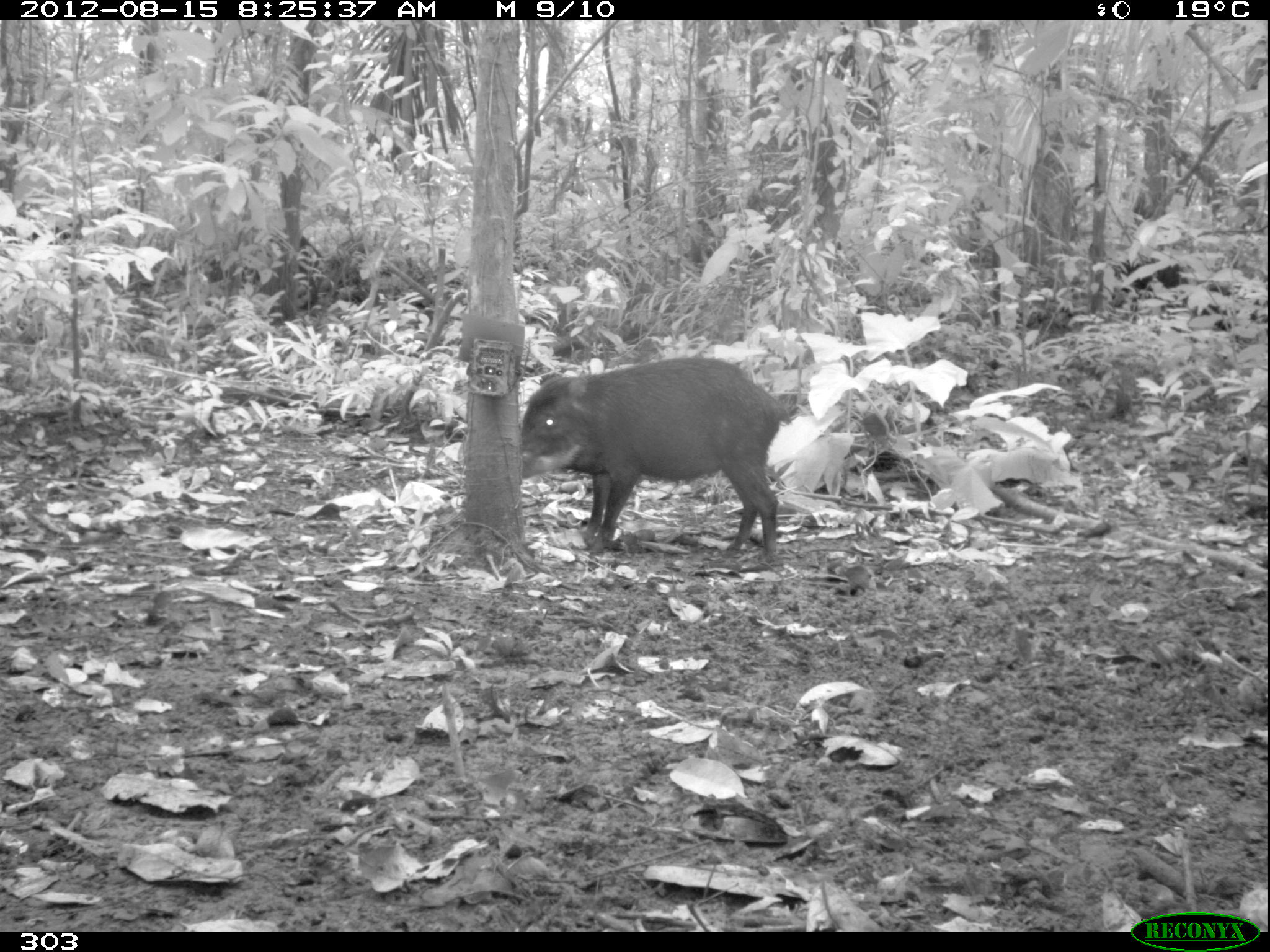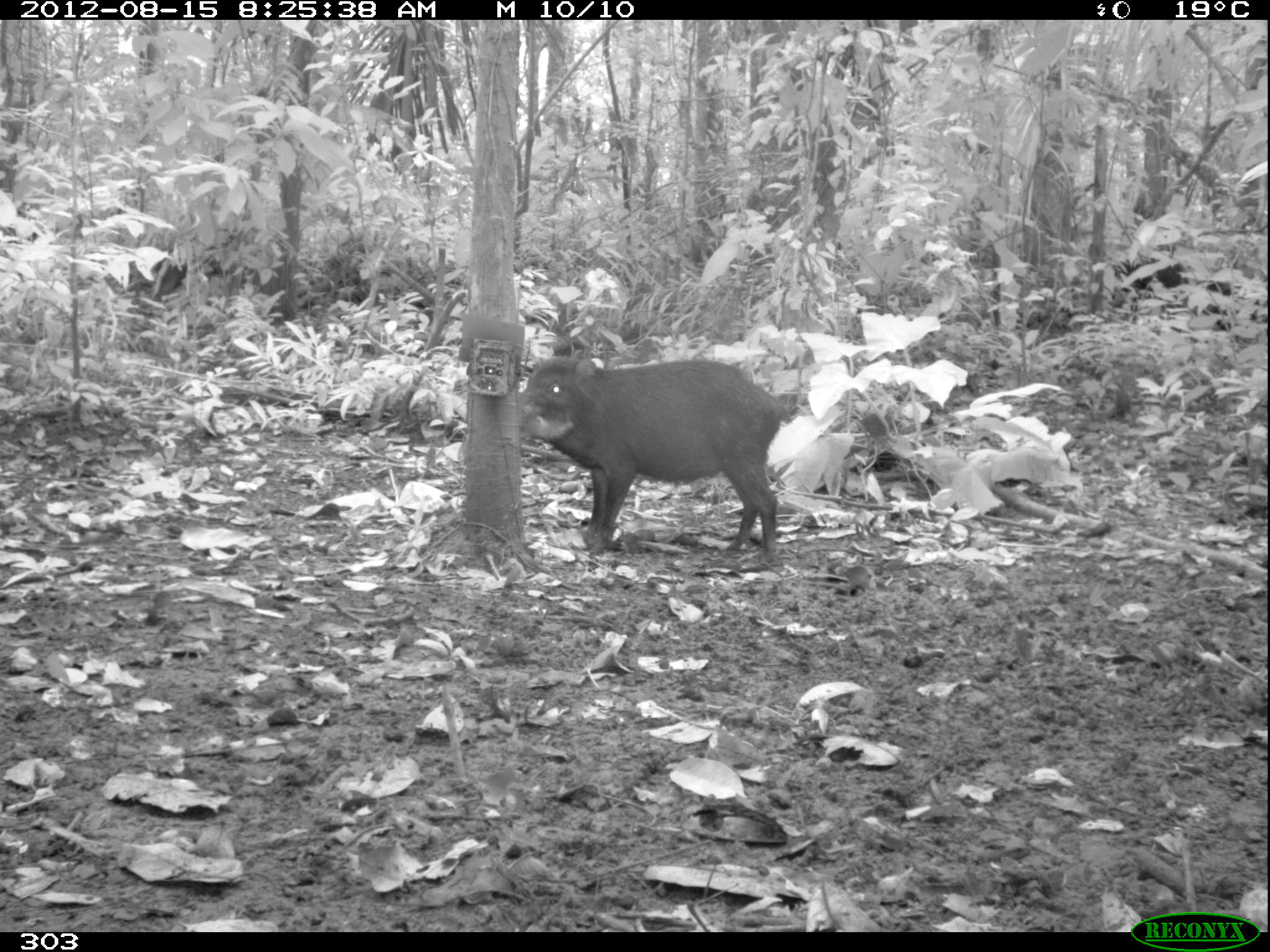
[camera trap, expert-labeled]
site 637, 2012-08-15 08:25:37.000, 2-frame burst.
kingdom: Animalia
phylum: Chordata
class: Mammalia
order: Artiodactyla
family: Tayassuidae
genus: Tayassu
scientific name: Tayassu pecari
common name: white-lipped peccary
Tayassu pecari (white-lipped peccary).